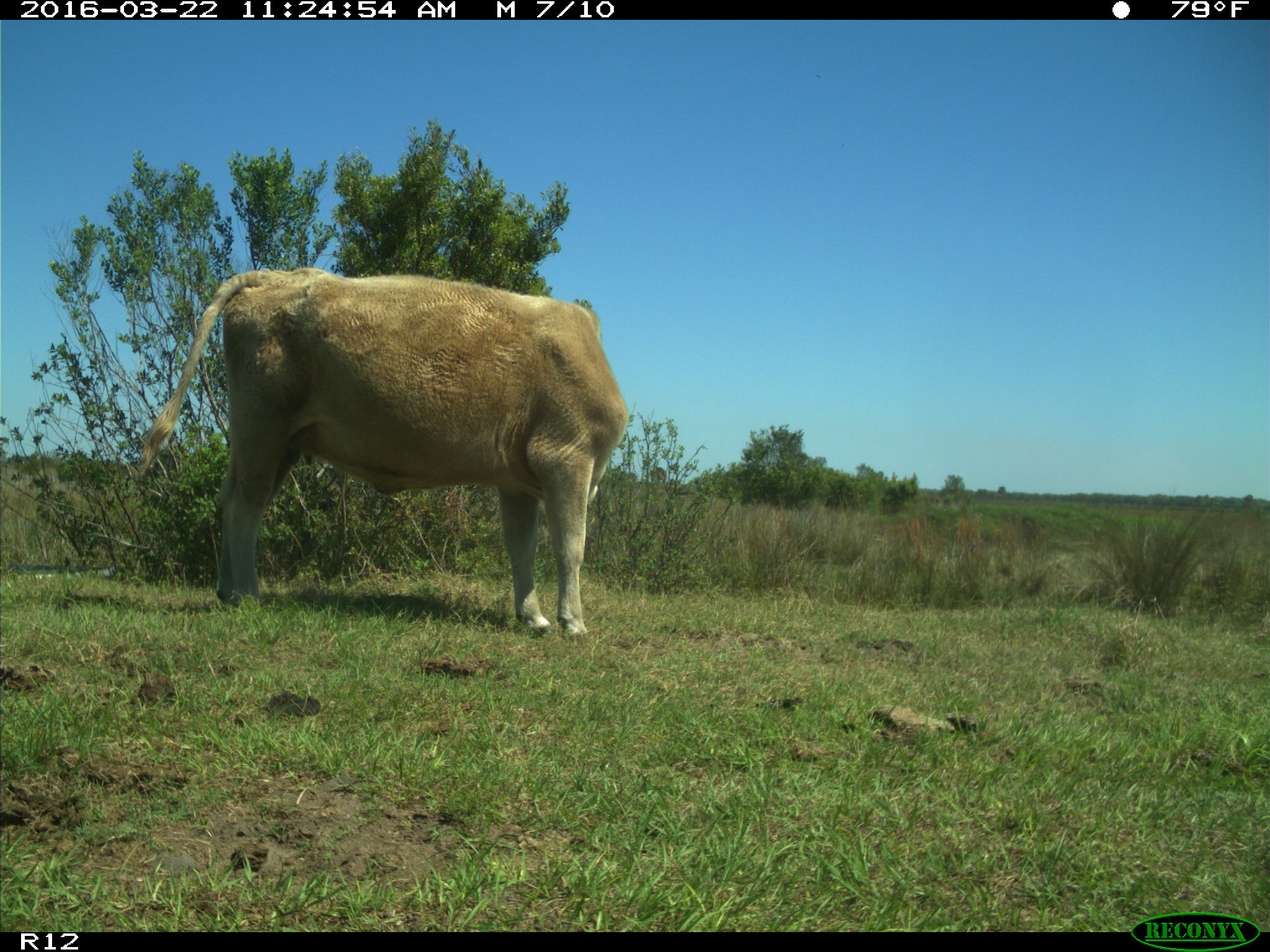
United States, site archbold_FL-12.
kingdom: Animalia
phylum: Chordata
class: Mammalia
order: Artiodactyla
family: Bovidae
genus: Bos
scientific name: Bos taurus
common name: domestic cow